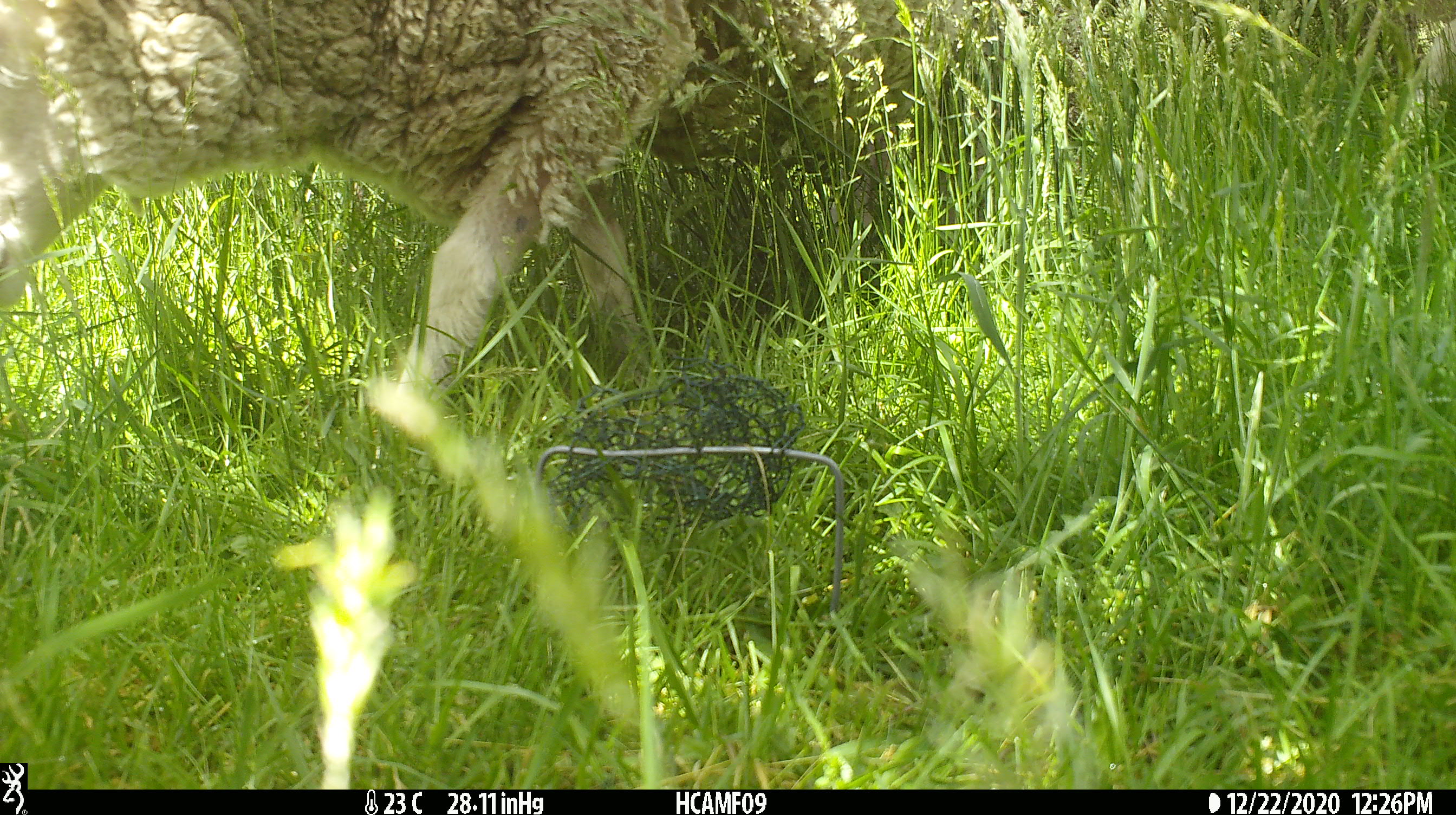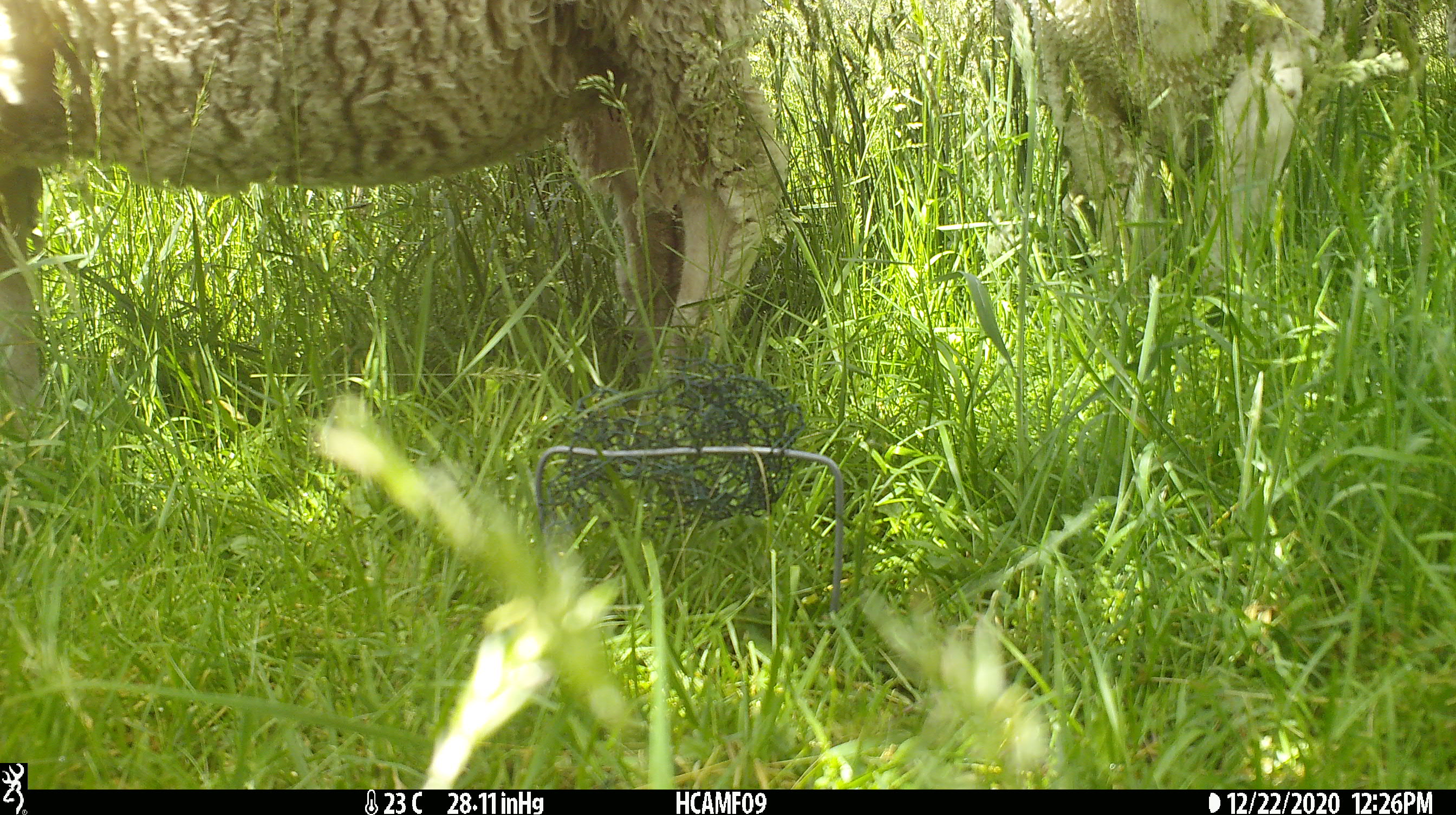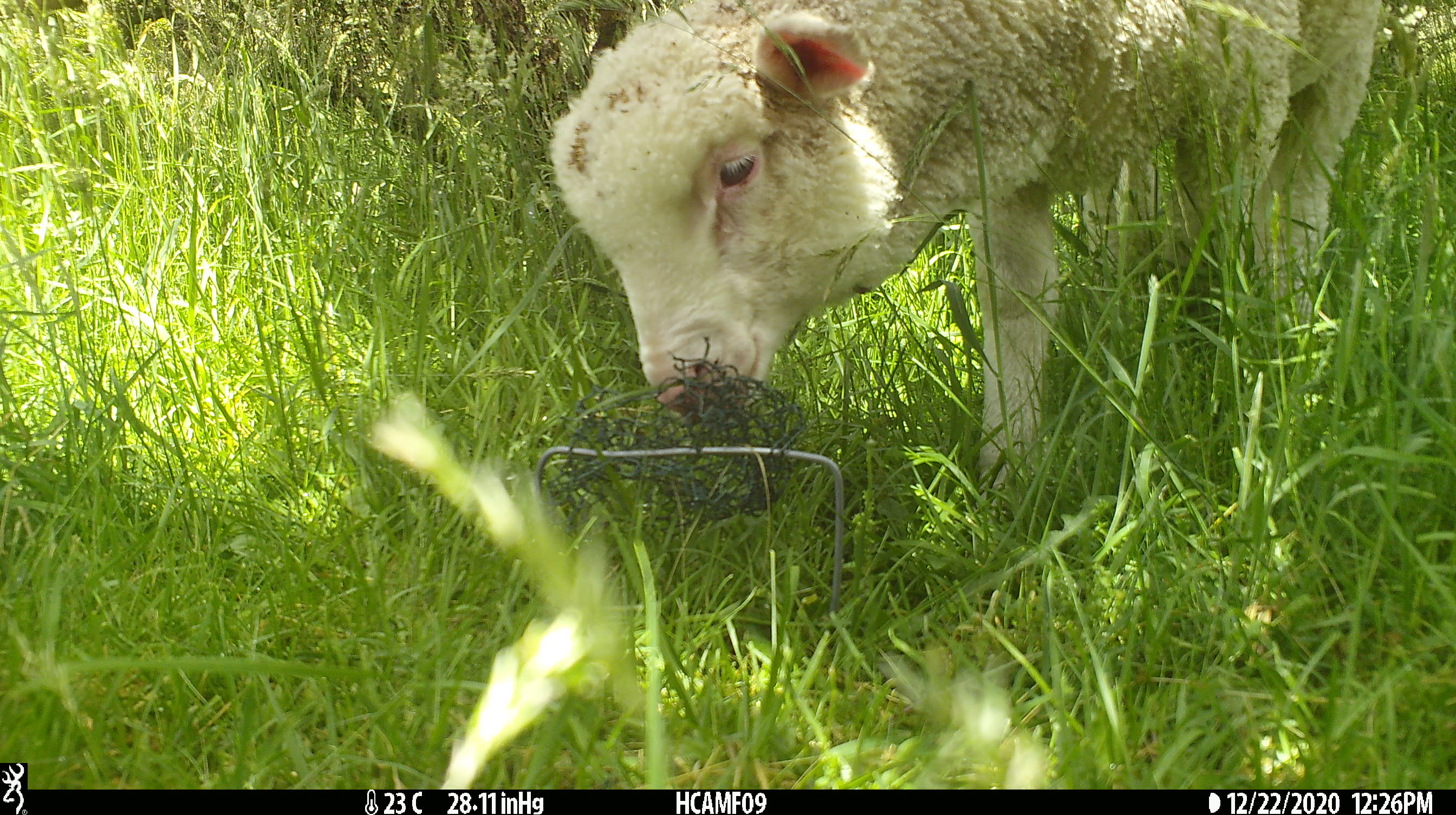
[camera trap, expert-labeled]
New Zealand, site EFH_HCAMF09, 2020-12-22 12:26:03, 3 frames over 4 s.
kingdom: Animalia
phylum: Chordata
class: Mammalia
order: Artiodactyla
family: Bovidae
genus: Ovis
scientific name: Ovis aries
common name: domestic sheep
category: sheep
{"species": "sheep (domestic sheep) (Ovis aries)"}